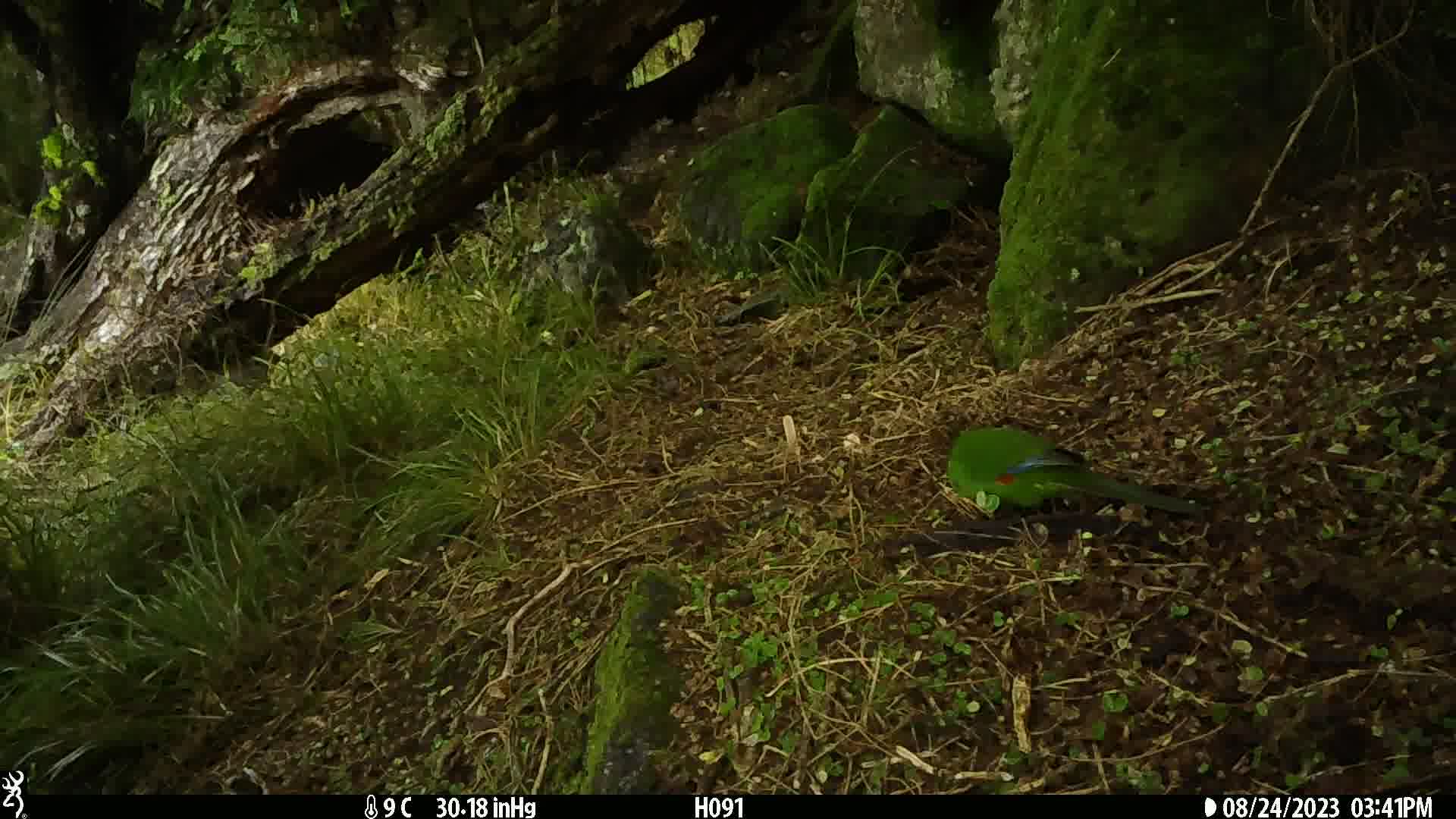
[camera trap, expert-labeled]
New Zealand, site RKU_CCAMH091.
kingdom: Animalia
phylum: Chordata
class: Aves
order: Psittaciformes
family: Psittaculidae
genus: Cyanoramphus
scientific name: Cyanoramphus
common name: parakeet